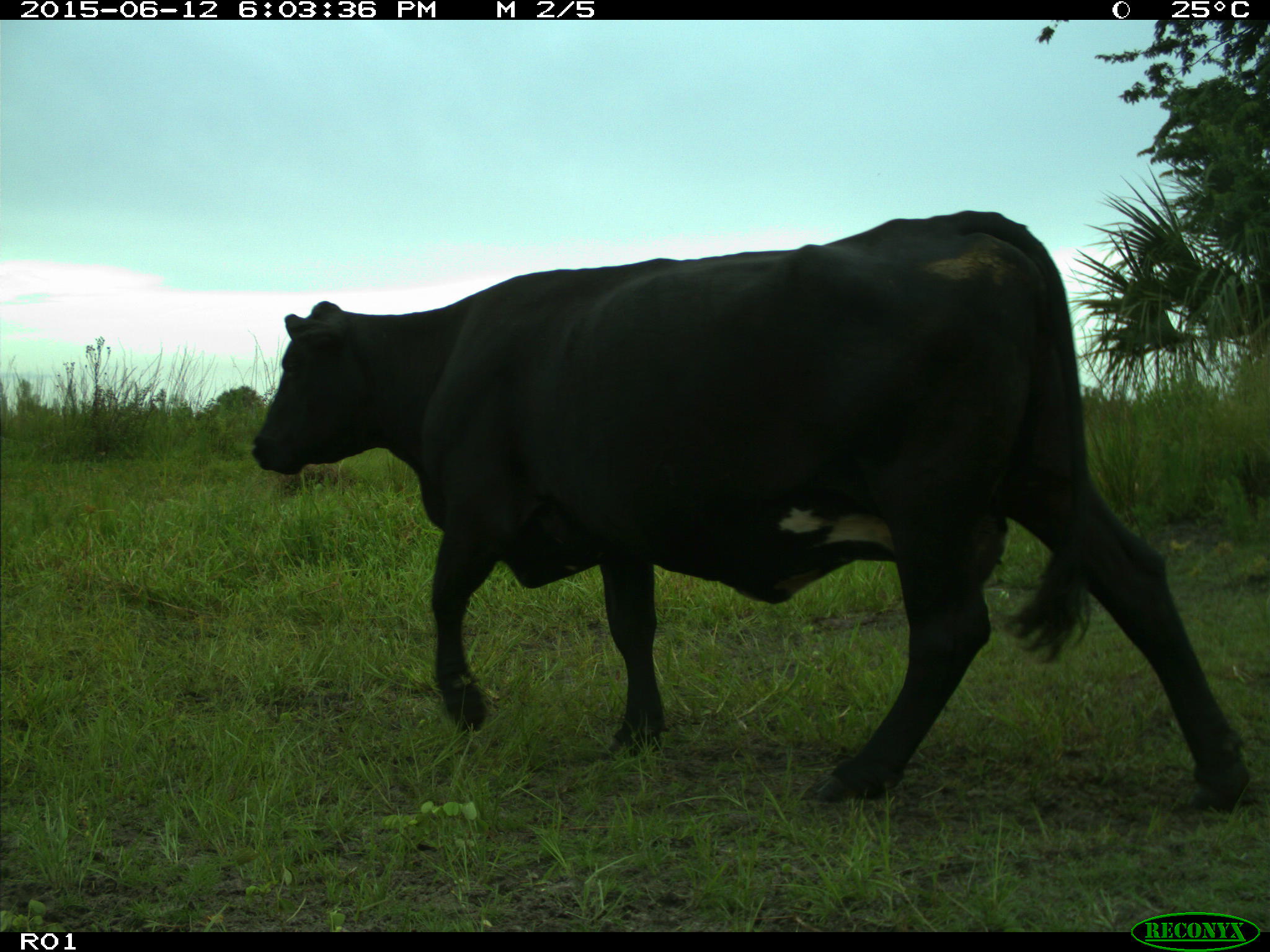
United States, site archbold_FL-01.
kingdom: Animalia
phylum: Chordata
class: Mammalia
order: Artiodactyla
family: Bovidae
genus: Bos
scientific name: Bos taurus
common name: domestic cow